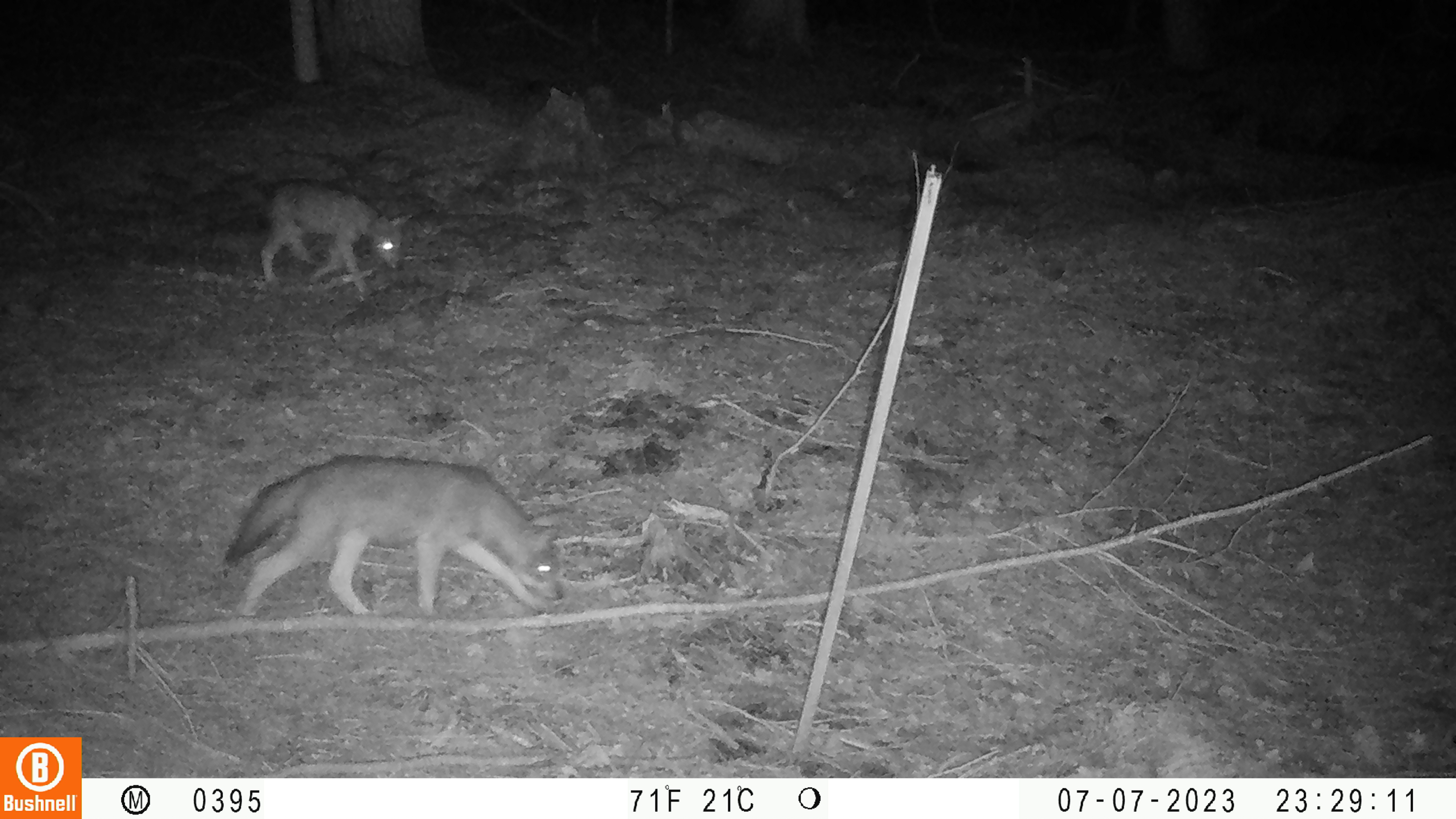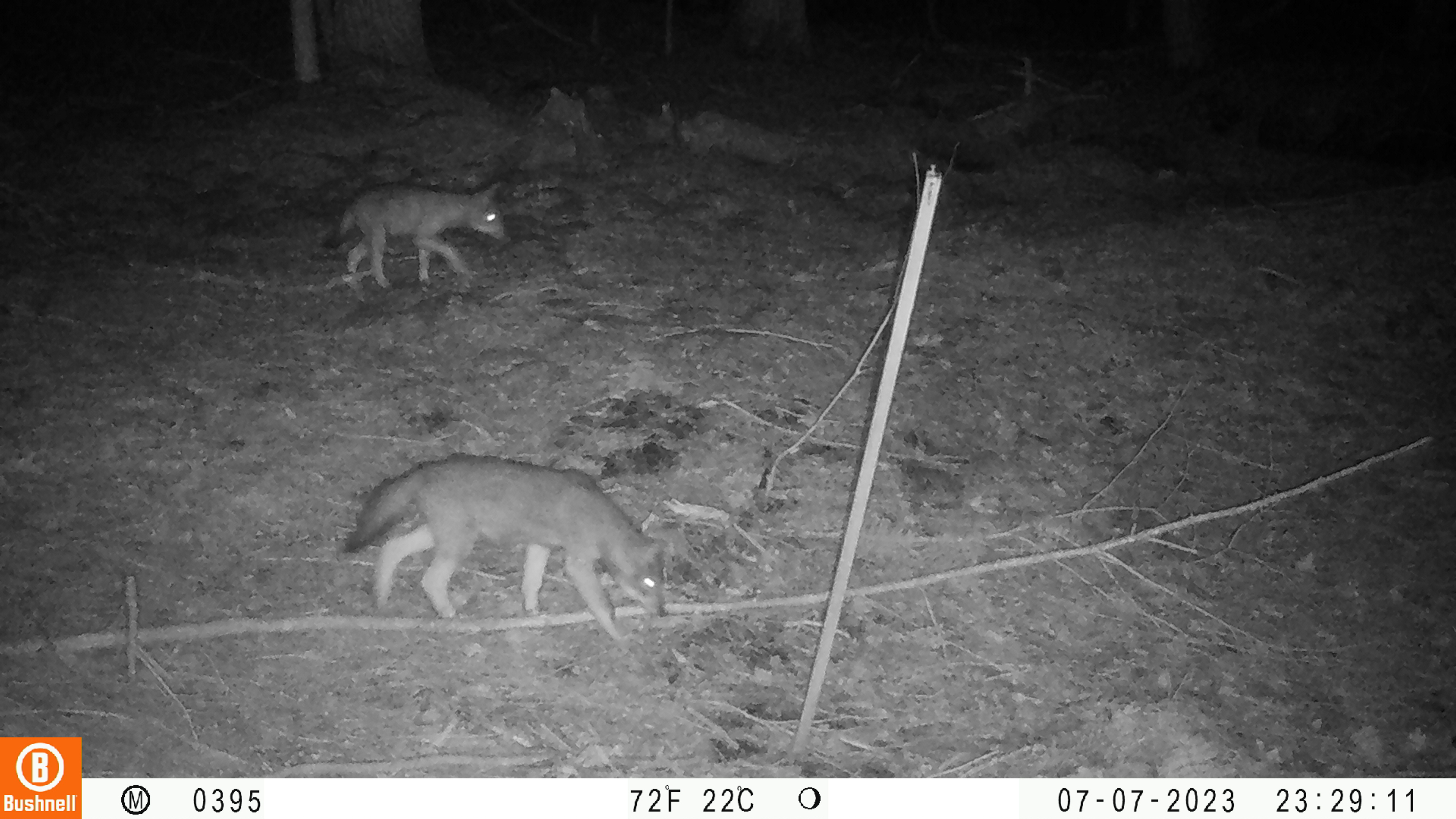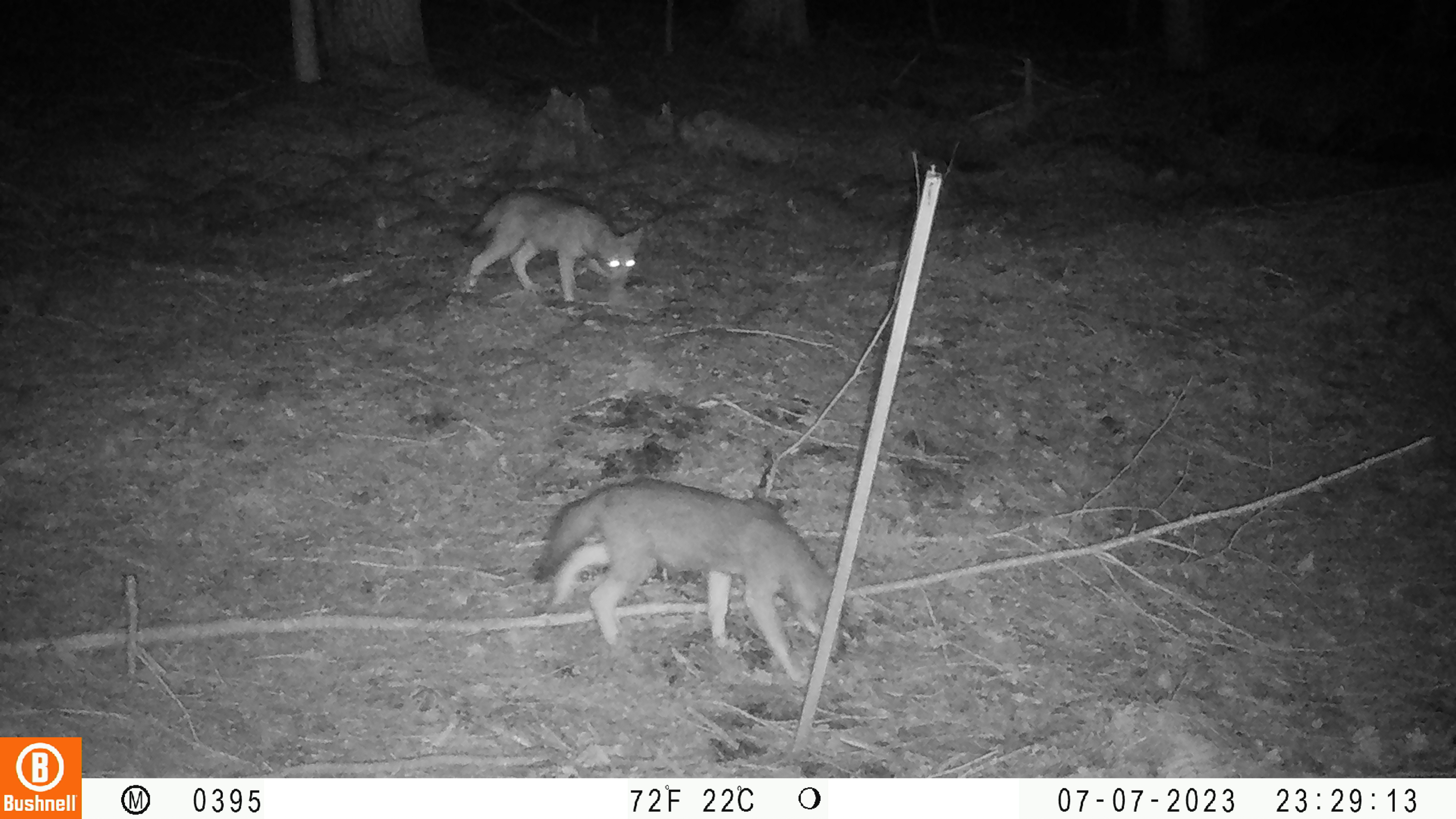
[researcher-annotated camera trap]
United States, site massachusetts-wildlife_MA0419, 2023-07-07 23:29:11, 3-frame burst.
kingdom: Animalia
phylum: Chordata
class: Mammalia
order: Carnivora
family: Canidae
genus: Urocyon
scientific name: Urocyon cinereoargenteus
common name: gray fox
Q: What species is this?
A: Gray fox (Urocyon cinereoargenteus).